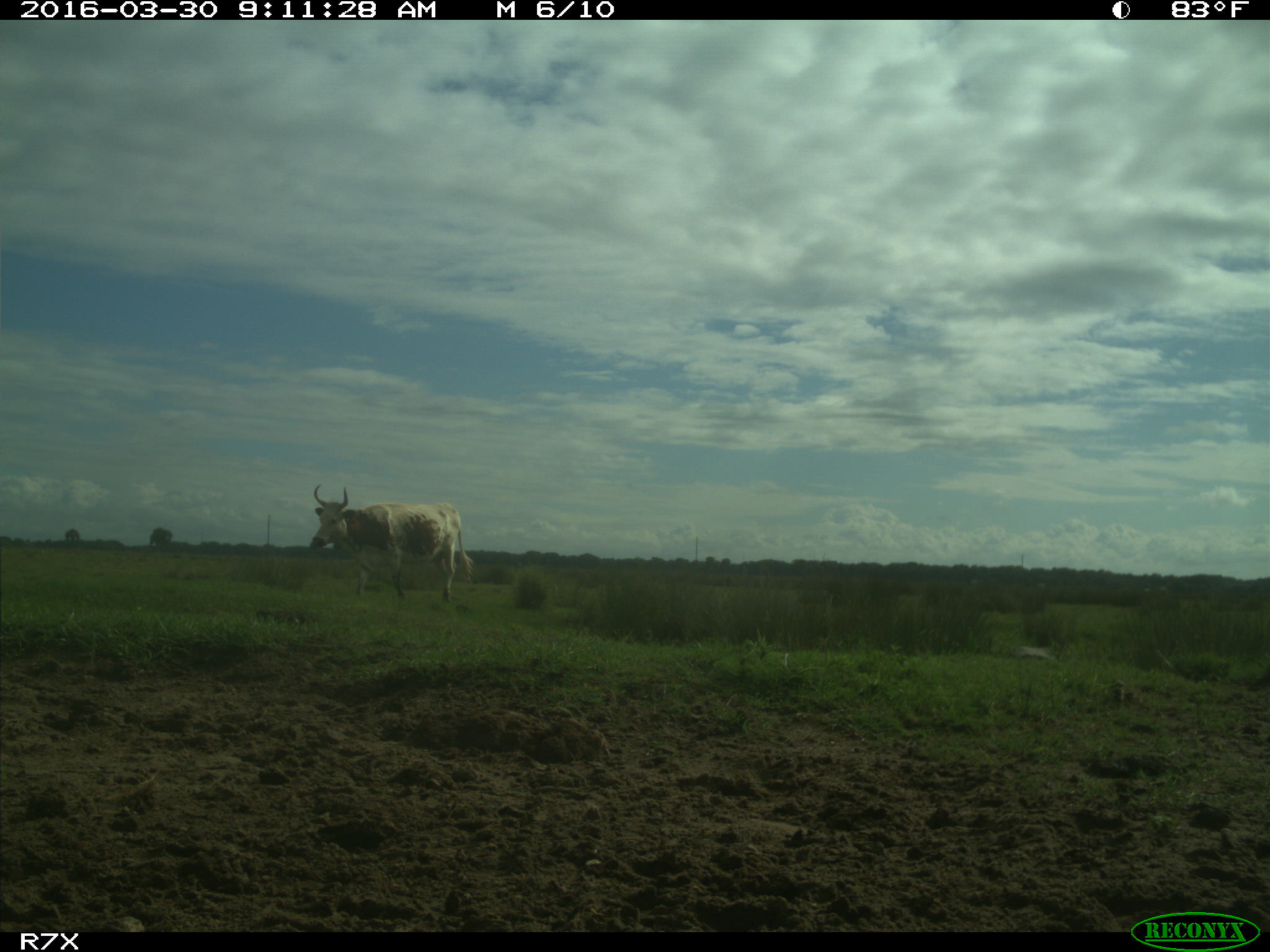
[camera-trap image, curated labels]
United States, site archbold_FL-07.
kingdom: Animalia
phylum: Chordata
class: Mammalia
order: Artiodactyla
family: Bovidae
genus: Bos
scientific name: Bos taurus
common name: domestic cow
Bos taurus (domestic cow).